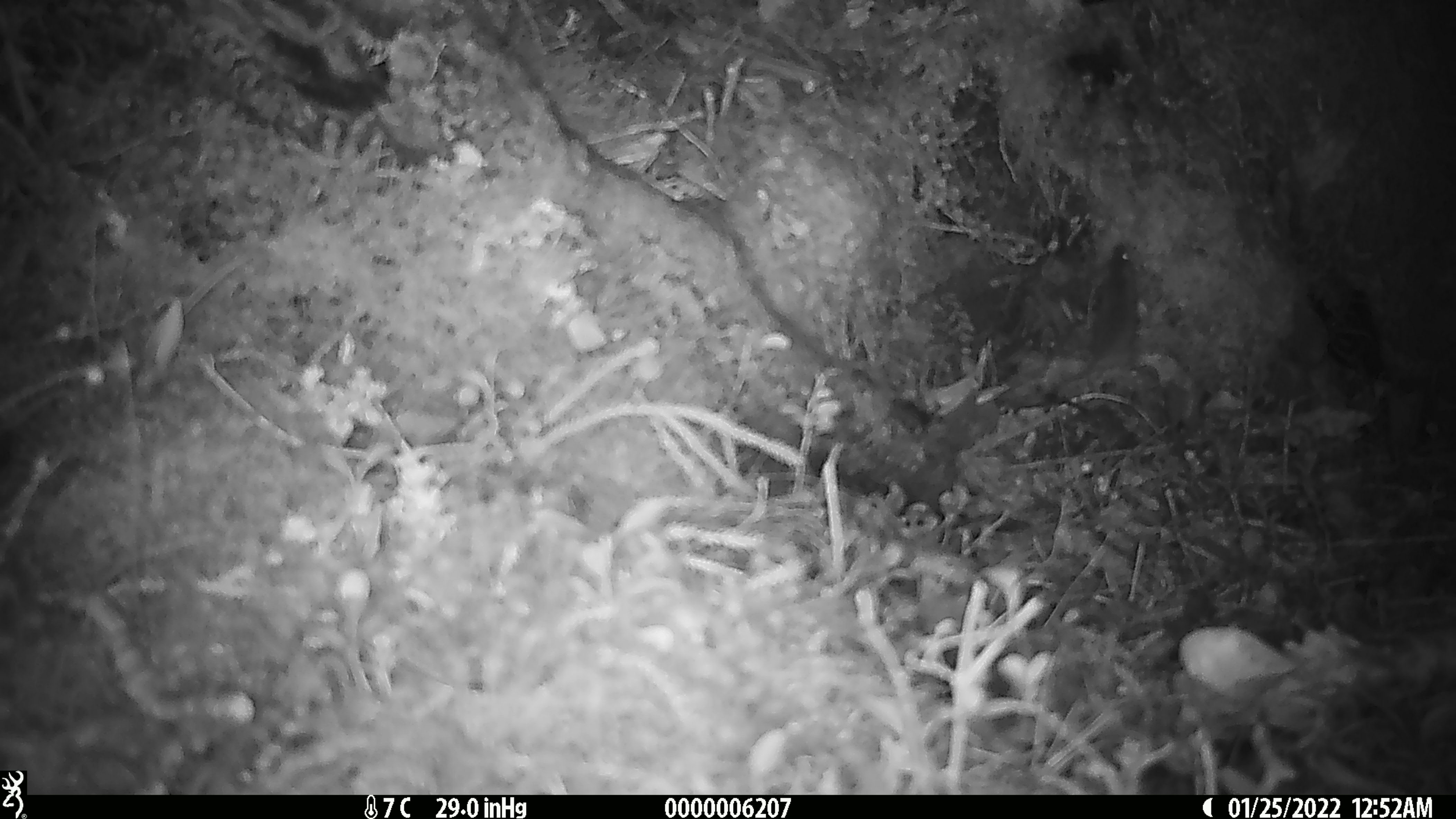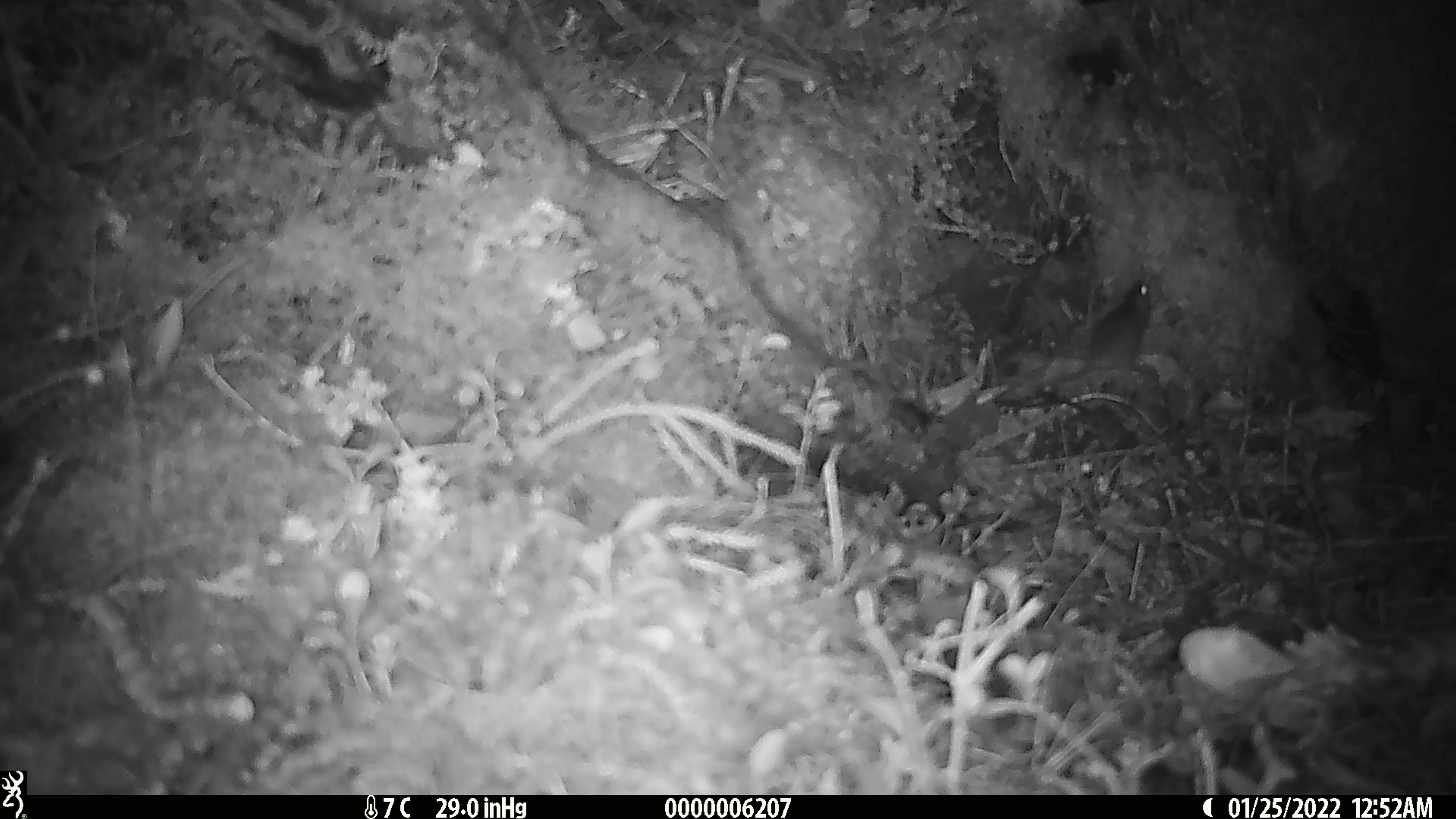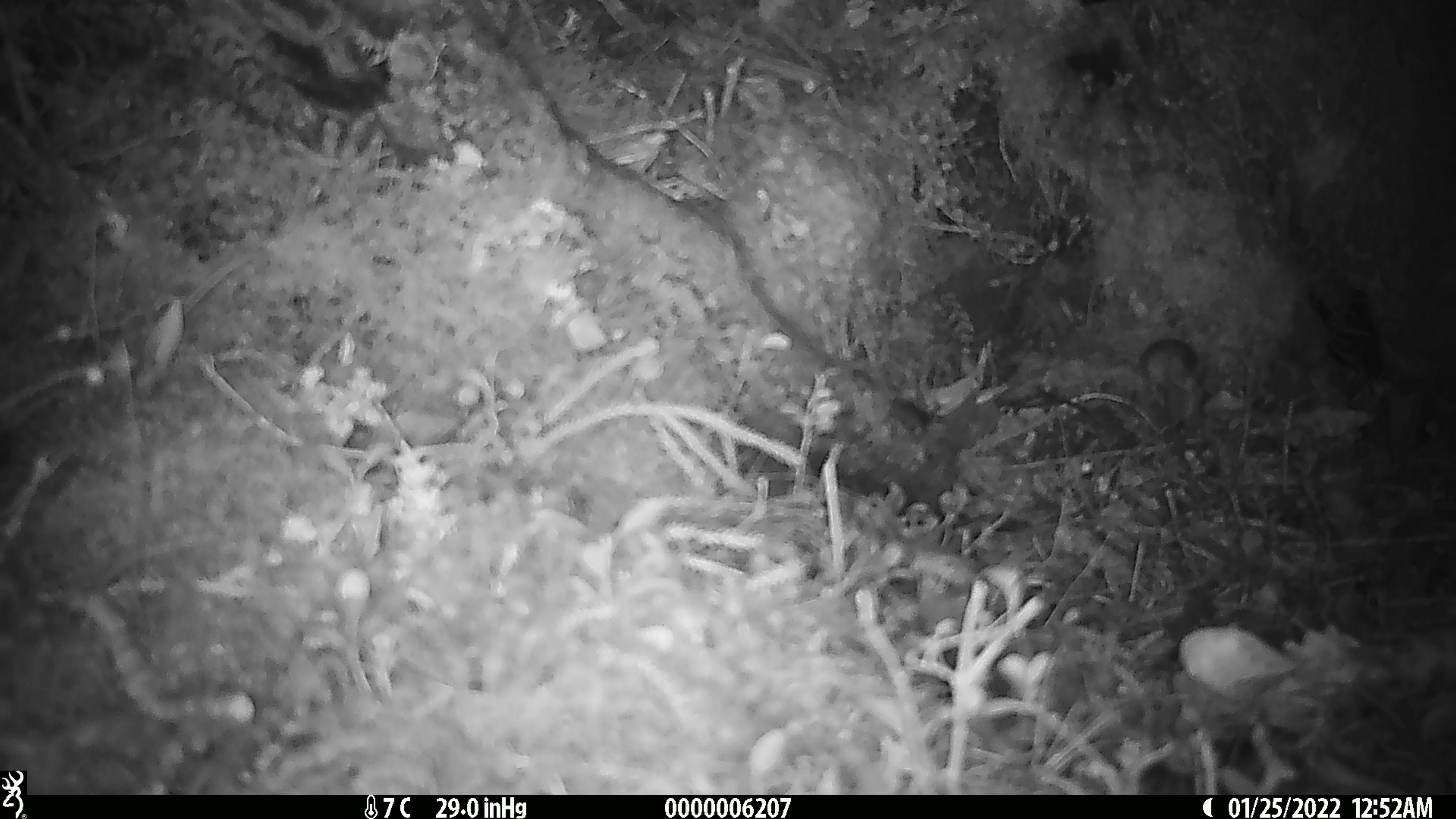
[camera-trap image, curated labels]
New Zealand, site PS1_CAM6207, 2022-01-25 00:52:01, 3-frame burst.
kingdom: Animalia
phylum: Chordata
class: Mammalia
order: Rodentia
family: Muridae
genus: Mus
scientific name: Mus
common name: mouse